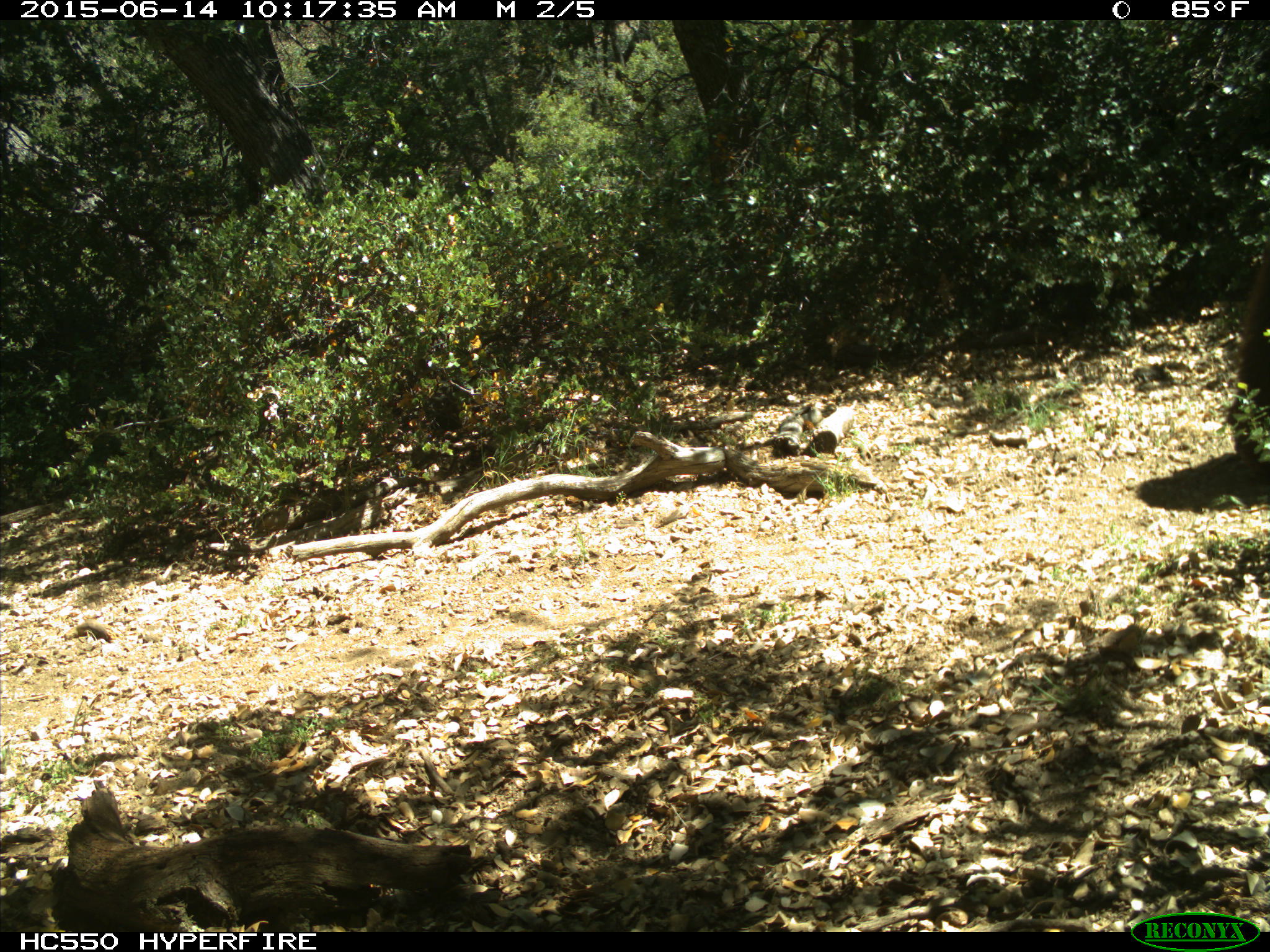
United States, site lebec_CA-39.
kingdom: Animalia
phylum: Chordata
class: Mammalia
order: Carnivora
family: Ursidae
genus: Ursus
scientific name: Ursus americanus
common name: american black bear